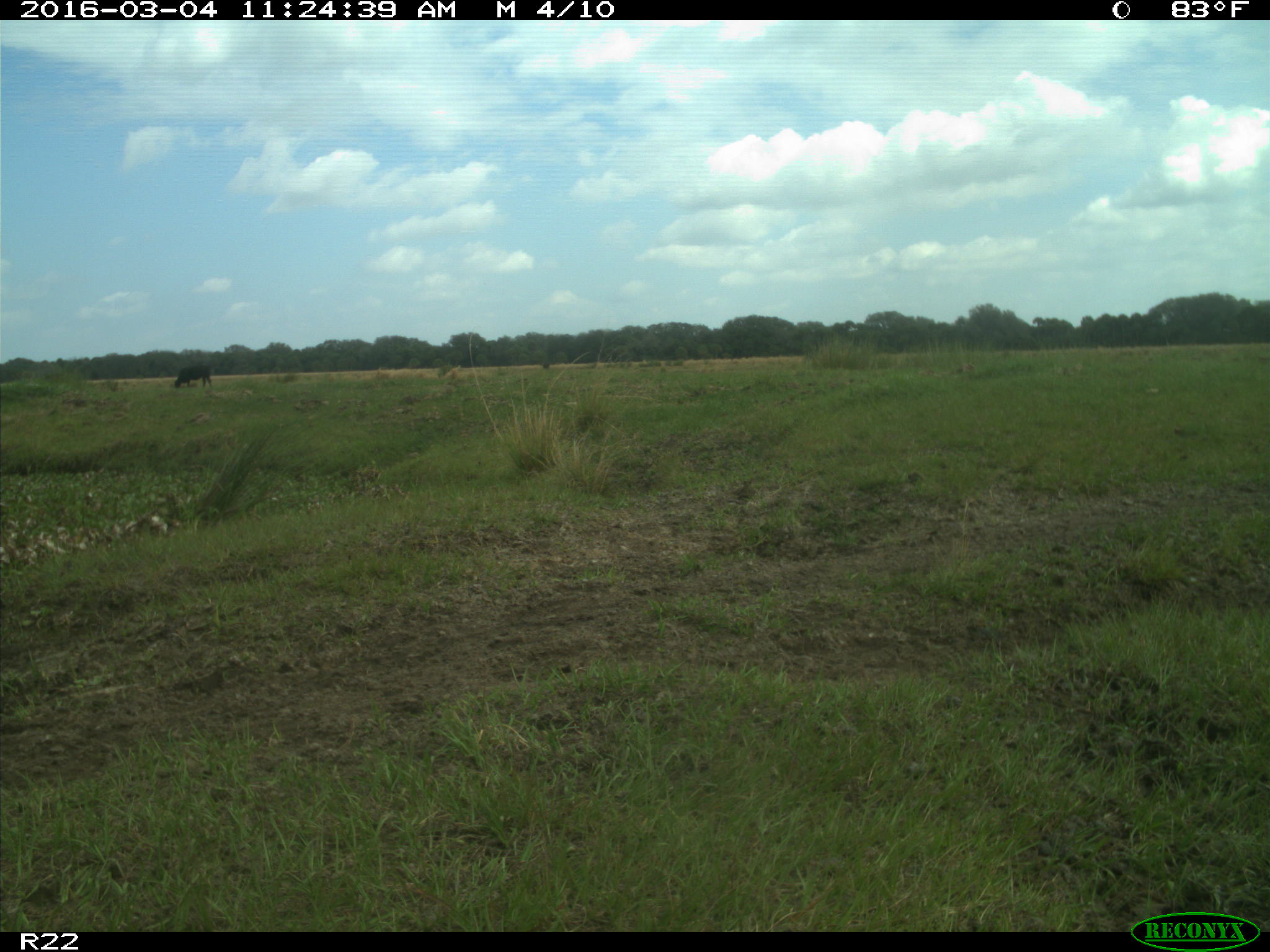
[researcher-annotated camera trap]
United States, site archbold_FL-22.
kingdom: Animalia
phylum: Chordata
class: Mammalia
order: Artiodactyla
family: Bovidae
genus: Bos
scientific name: Bos taurus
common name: domestic cow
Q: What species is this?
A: Bos taurus (domestic cow).